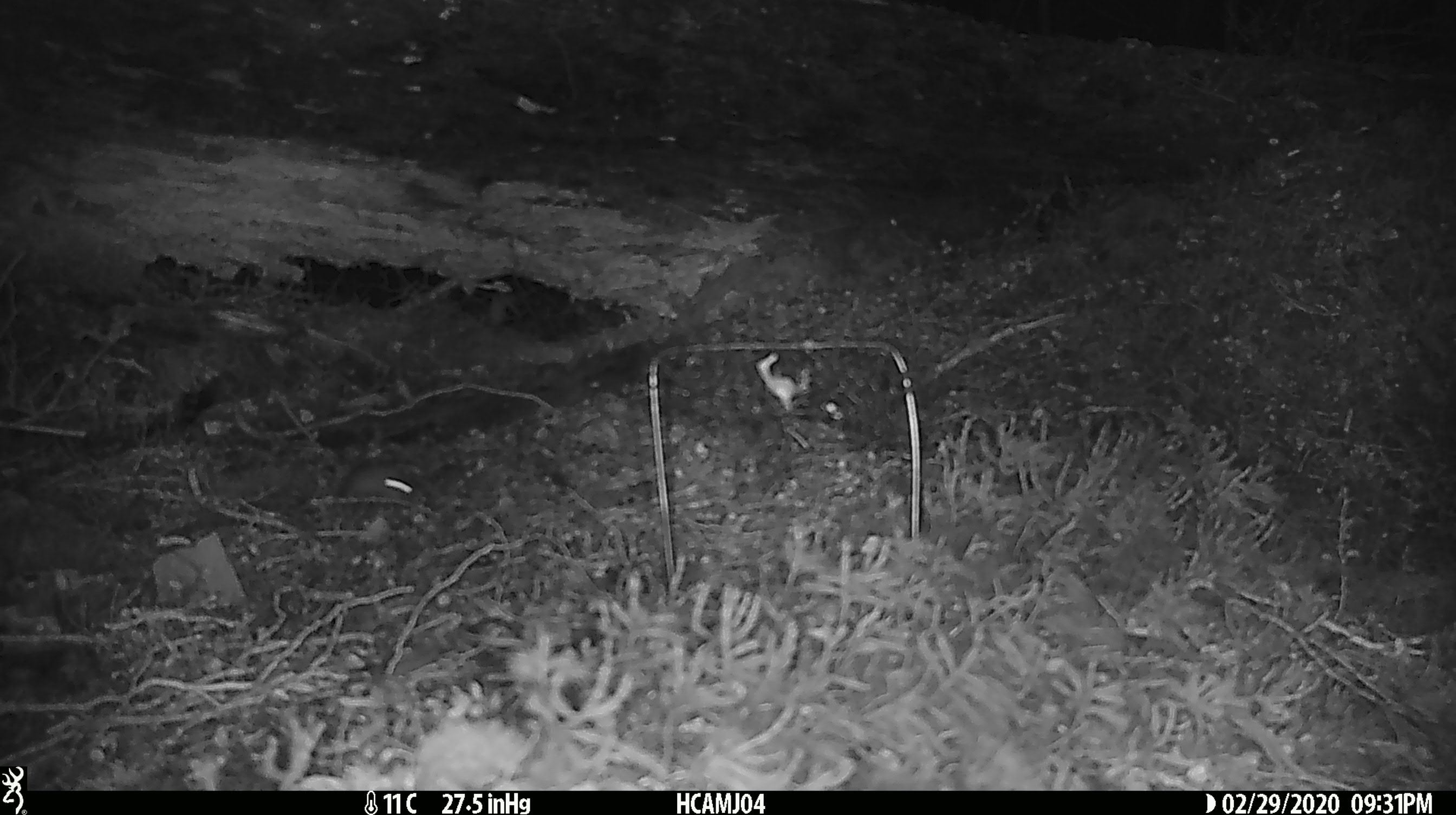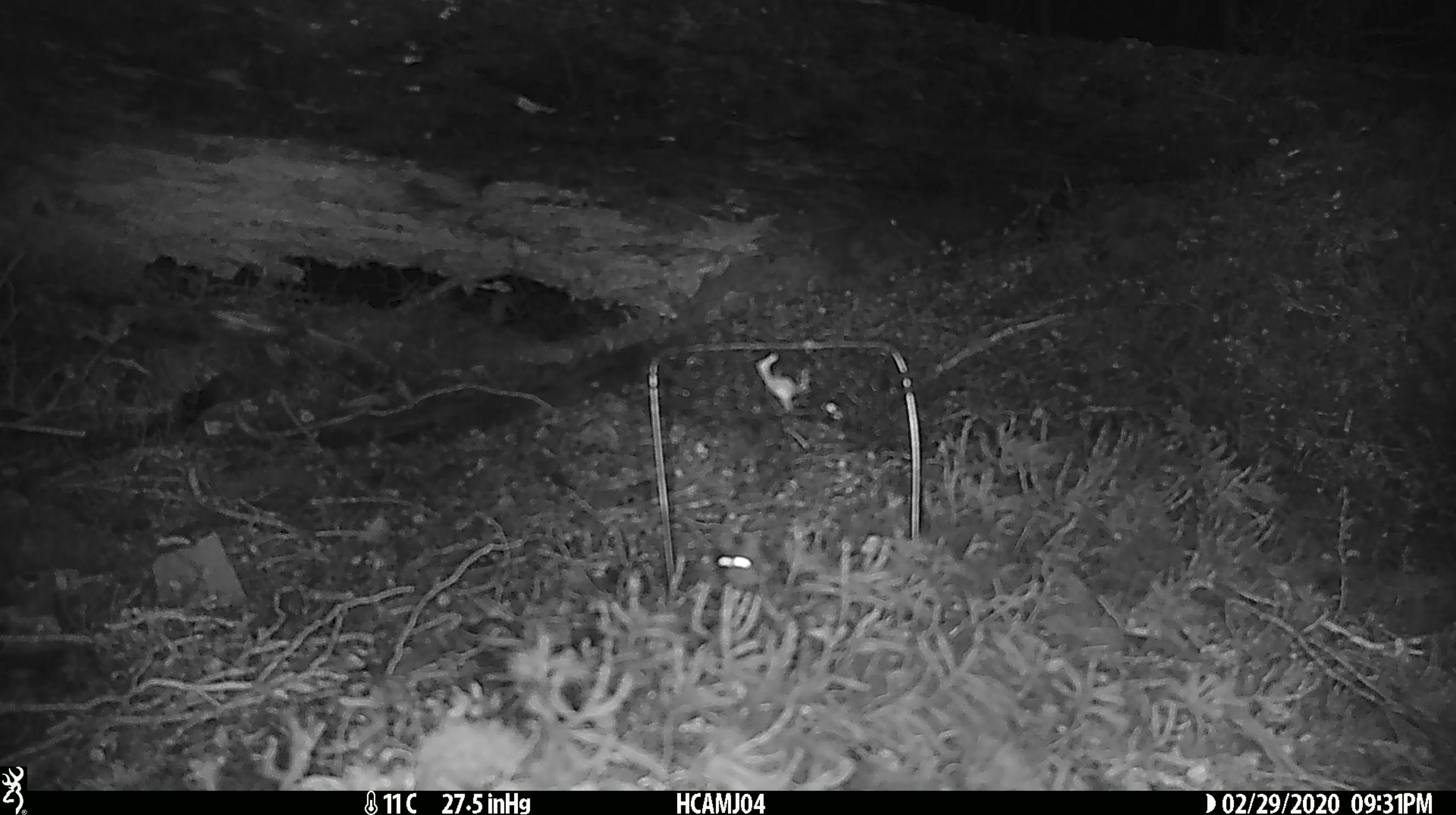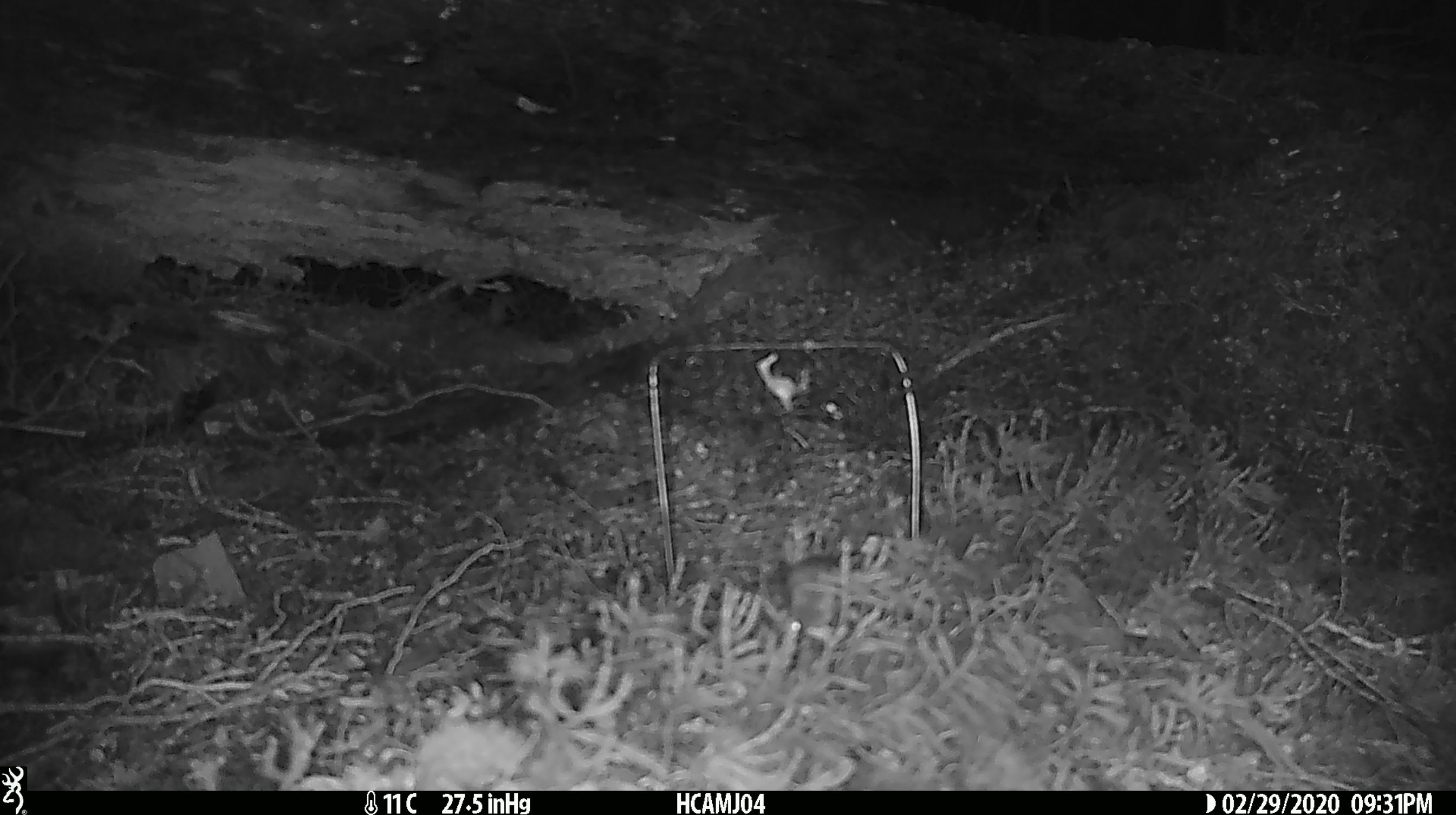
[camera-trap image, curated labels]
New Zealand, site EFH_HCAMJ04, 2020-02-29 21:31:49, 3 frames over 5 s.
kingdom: Animalia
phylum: Chordata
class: Mammalia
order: Rodentia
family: Muridae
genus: Mus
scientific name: Mus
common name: mouse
Mouse (Mus).